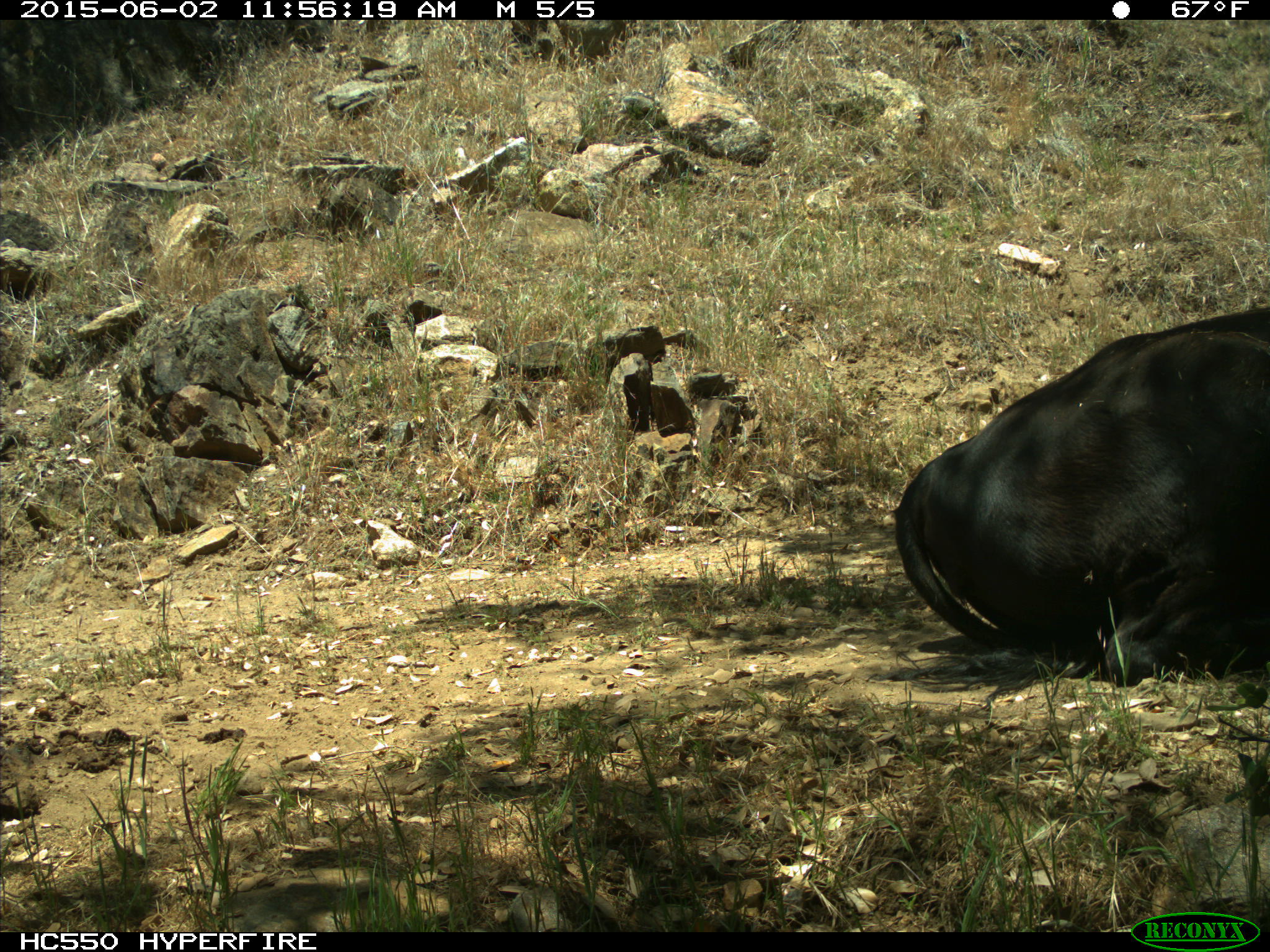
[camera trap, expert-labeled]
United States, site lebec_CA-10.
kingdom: Animalia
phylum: Chordata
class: Mammalia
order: Artiodactyla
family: Bovidae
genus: Bos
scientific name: Bos taurus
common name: domestic cow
Bos taurus (domestic cow).